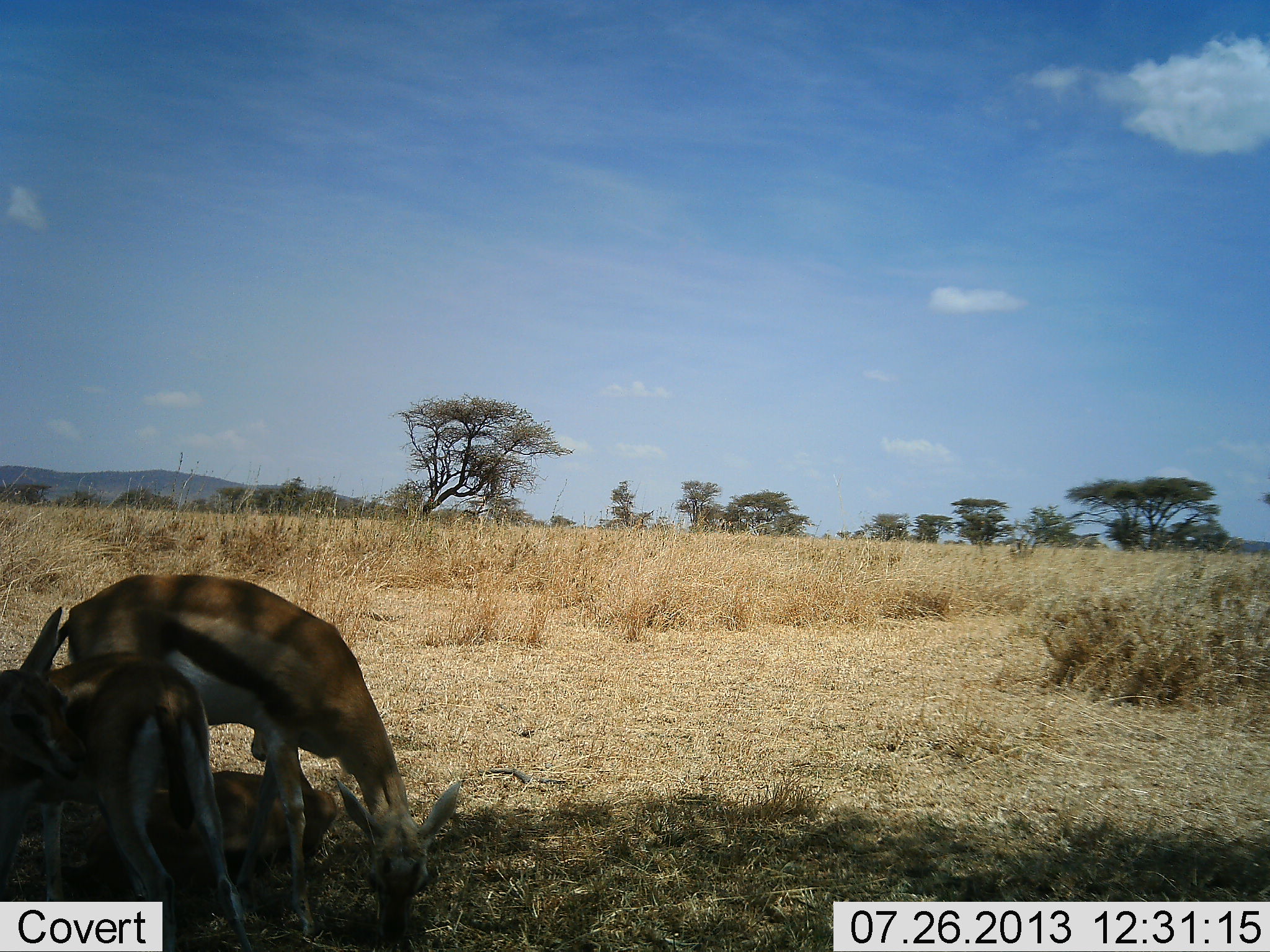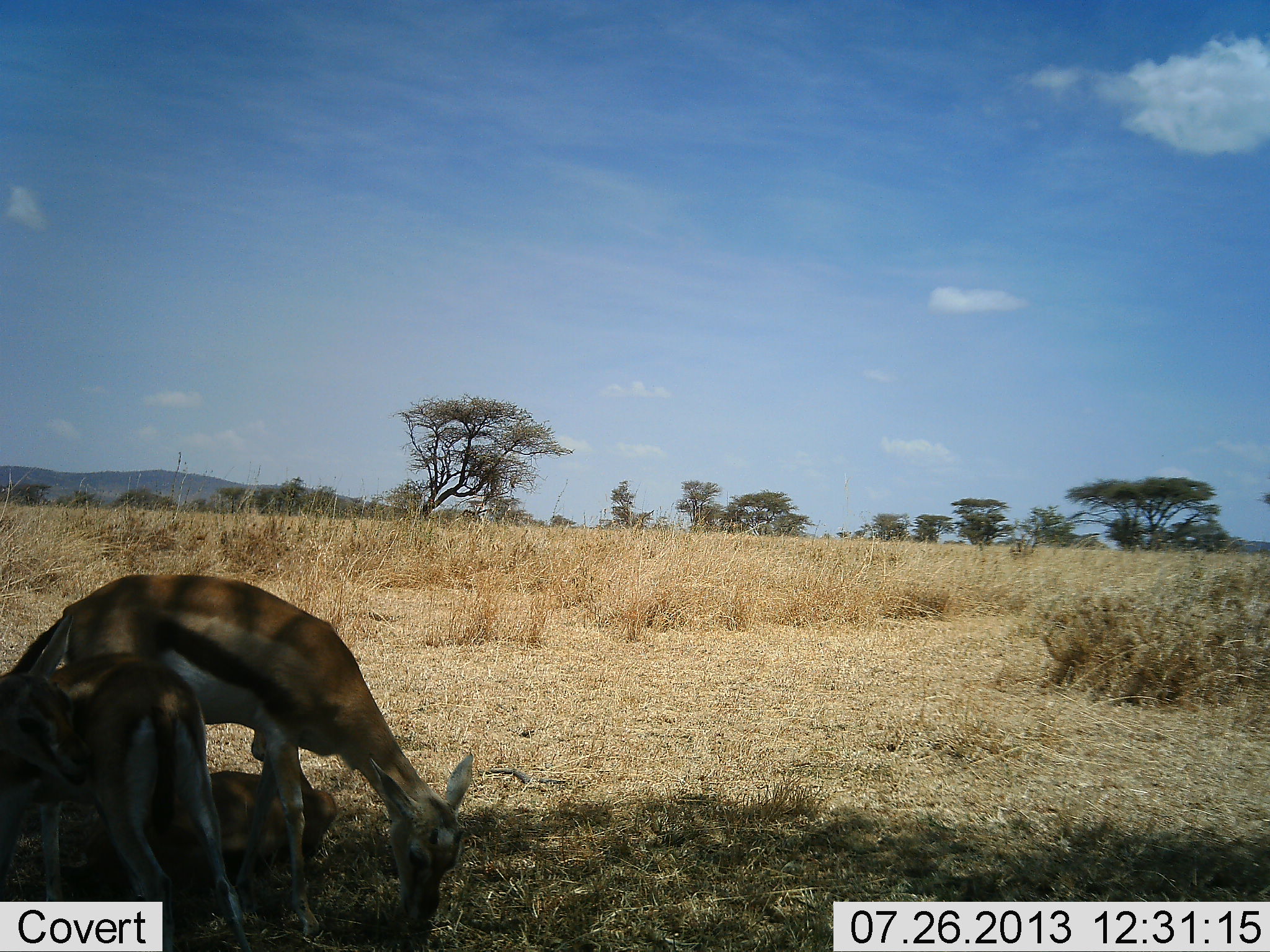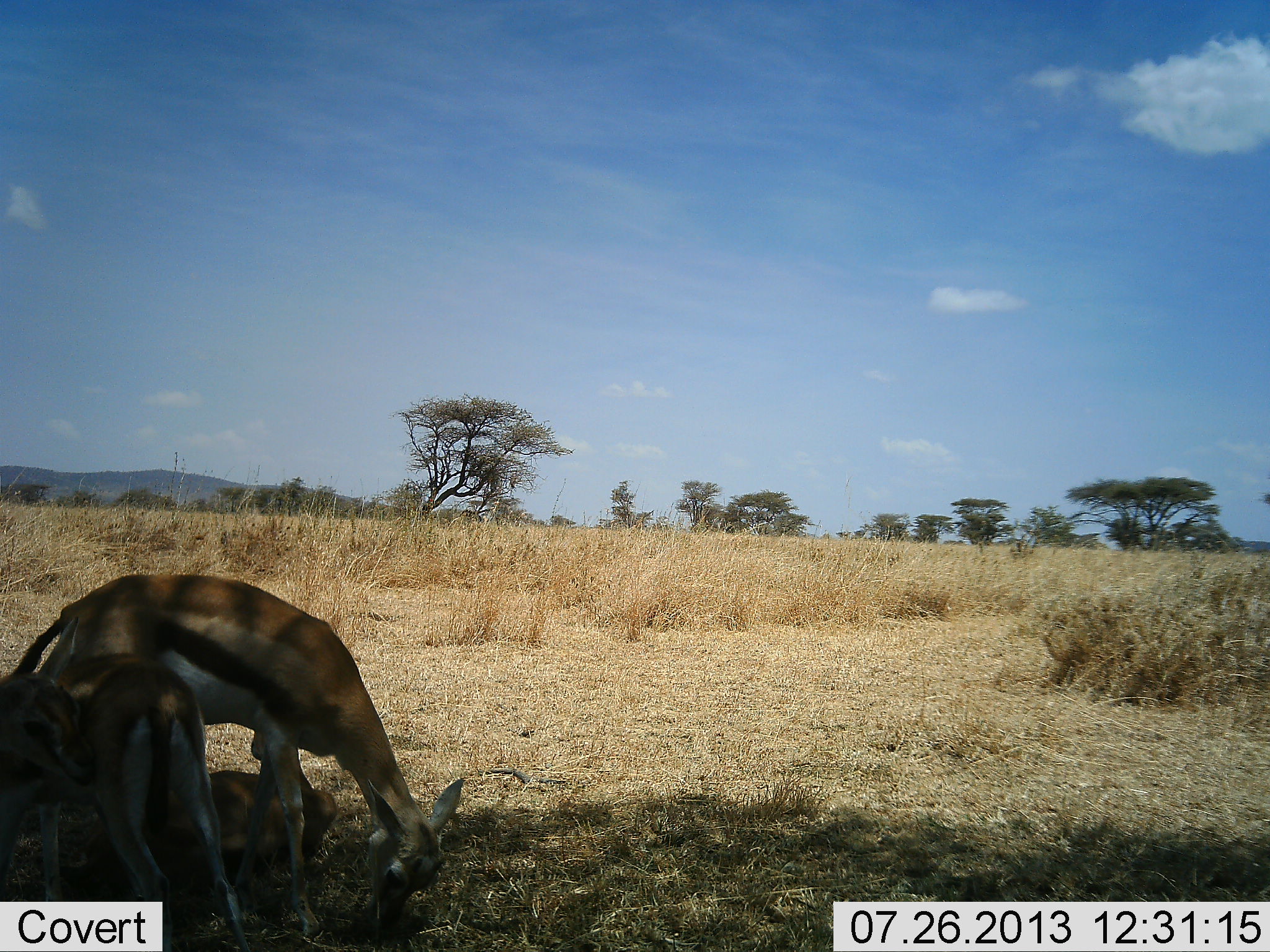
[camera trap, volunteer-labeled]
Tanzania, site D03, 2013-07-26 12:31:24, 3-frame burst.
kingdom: Animalia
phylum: Chordata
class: Mammalia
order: Artiodactyla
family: Bovidae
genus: Eudorcas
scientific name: Eudorcas thomsonii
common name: thomson's gazelle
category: gazellethomsons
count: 3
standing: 40%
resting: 60%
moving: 0%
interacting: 0%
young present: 50%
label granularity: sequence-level